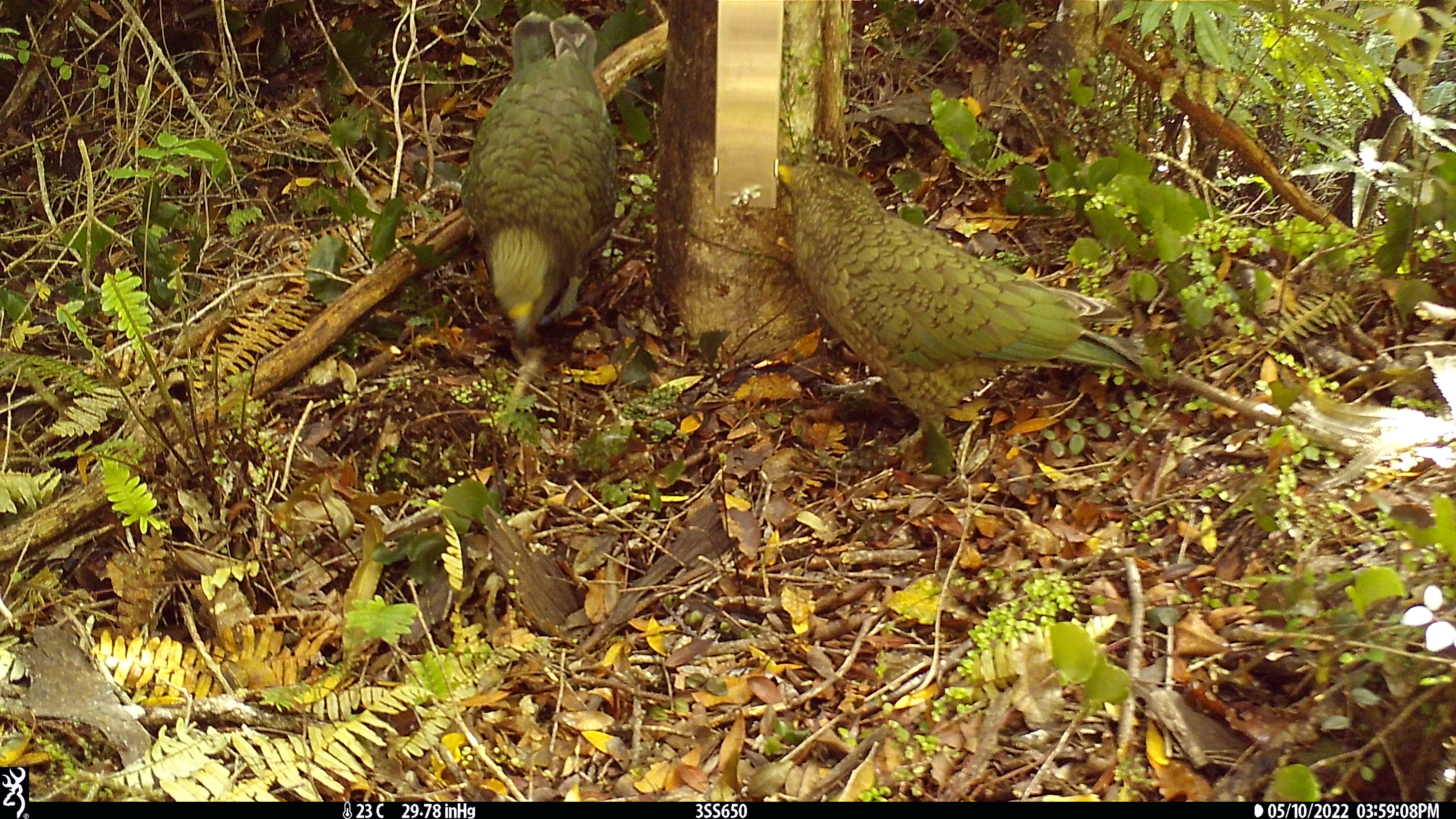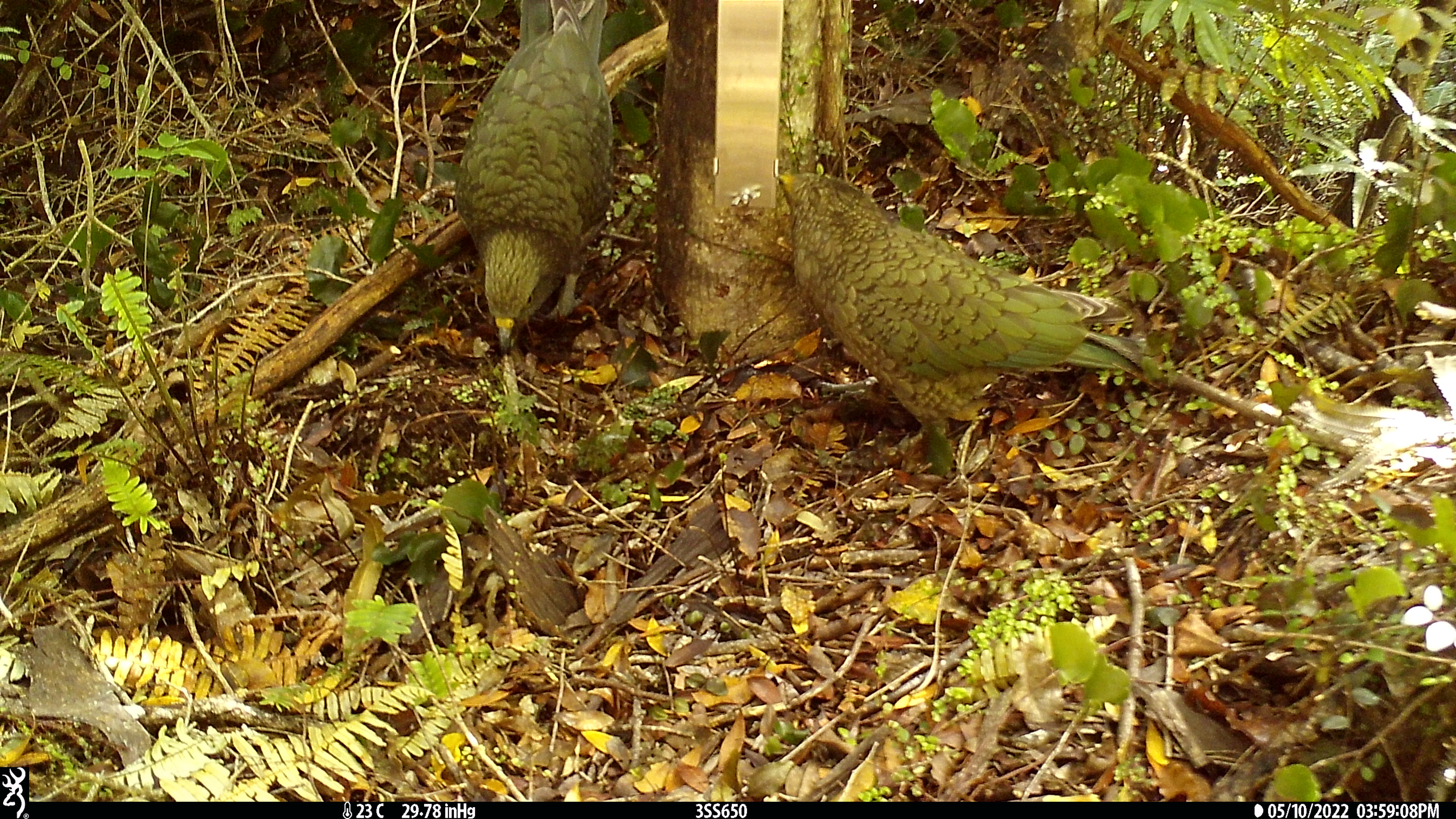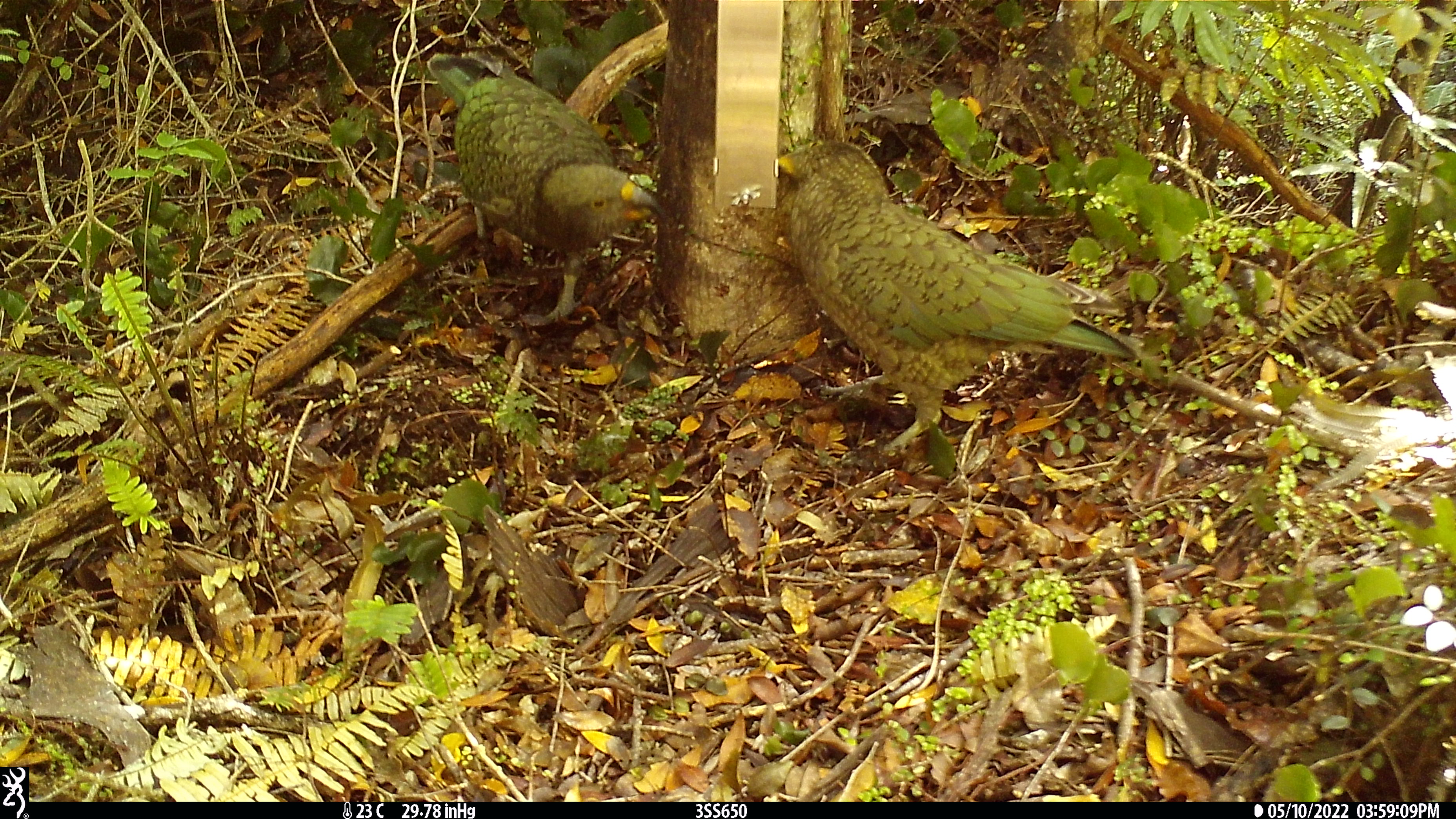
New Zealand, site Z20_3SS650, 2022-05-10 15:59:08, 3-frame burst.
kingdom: Animalia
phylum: Chordata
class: Aves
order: Psittaciformes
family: Strigopidae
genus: Nestor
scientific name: Nestor notabilis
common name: kea